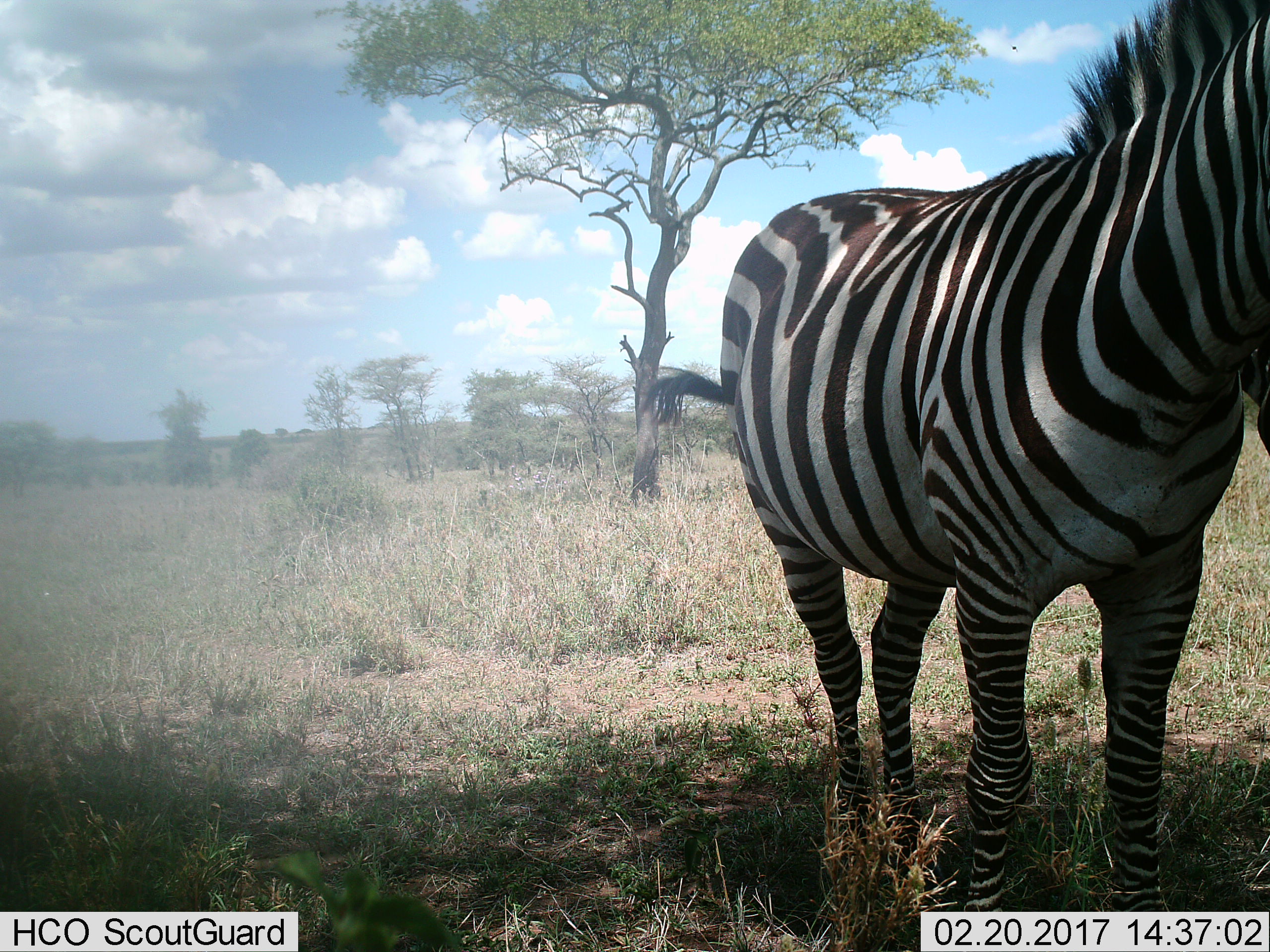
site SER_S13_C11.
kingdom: Animalia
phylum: Chordata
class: Mammalia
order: Perissodactyla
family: Equidae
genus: Equus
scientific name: Equus quagga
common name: plains zebra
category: zebraplains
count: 1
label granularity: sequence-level